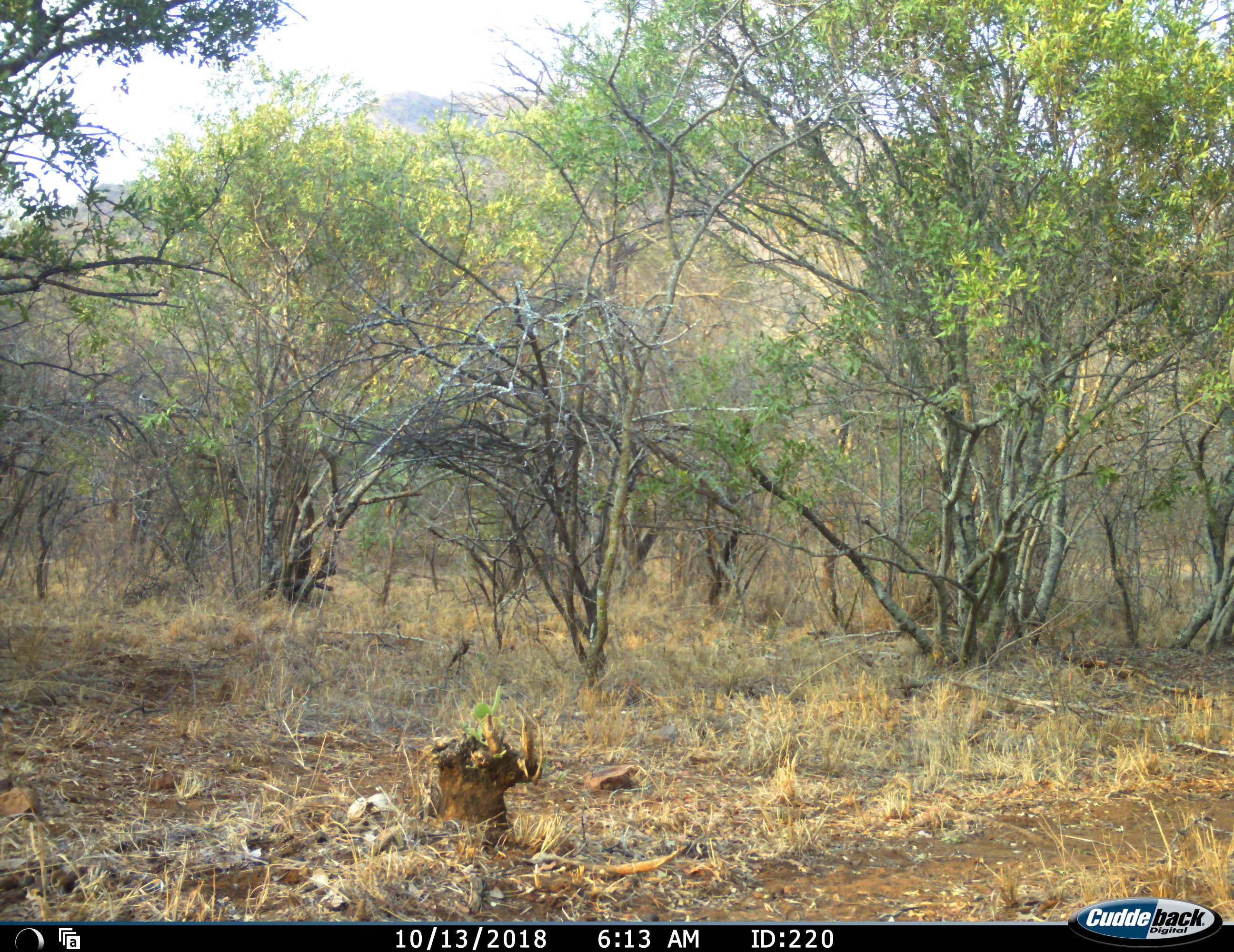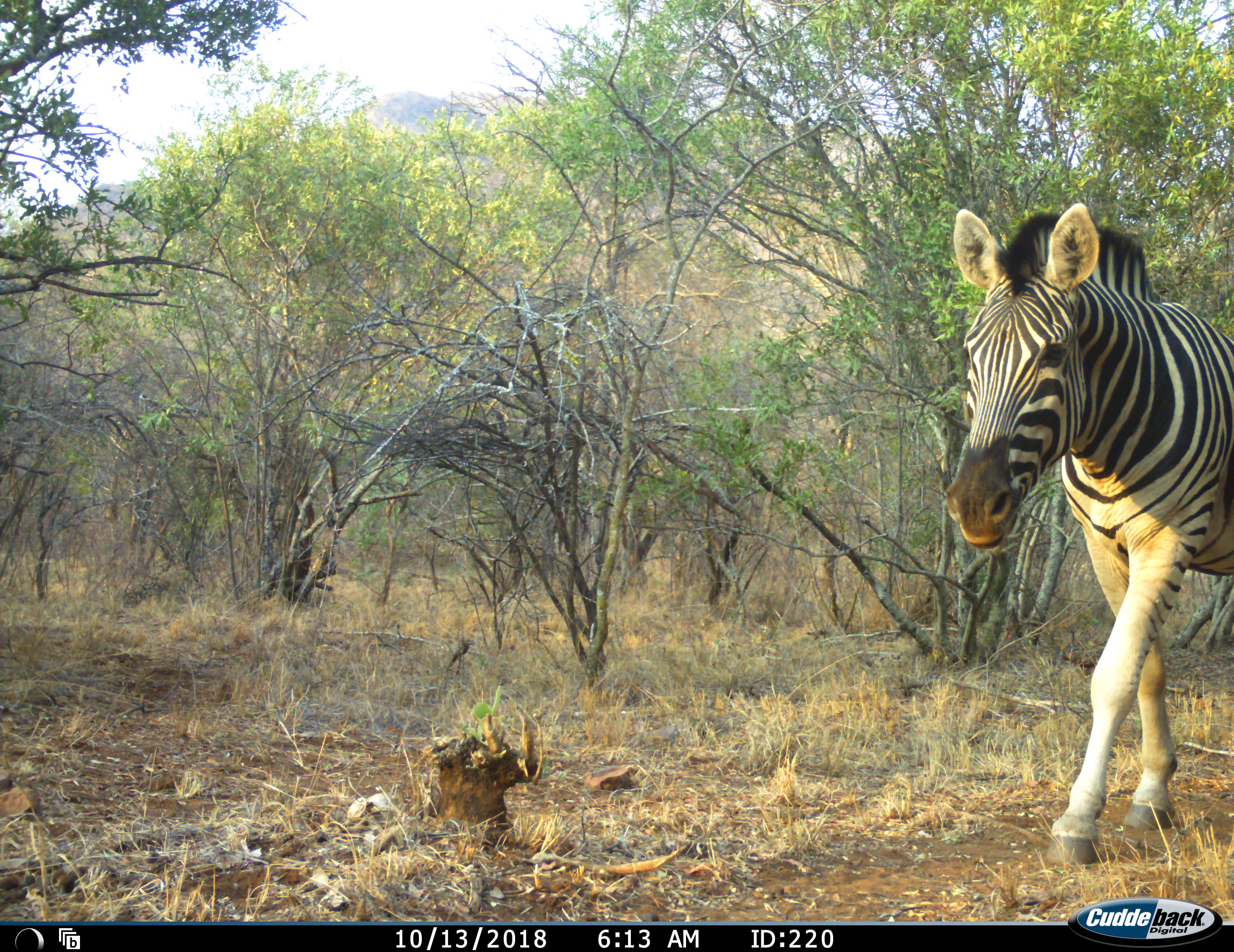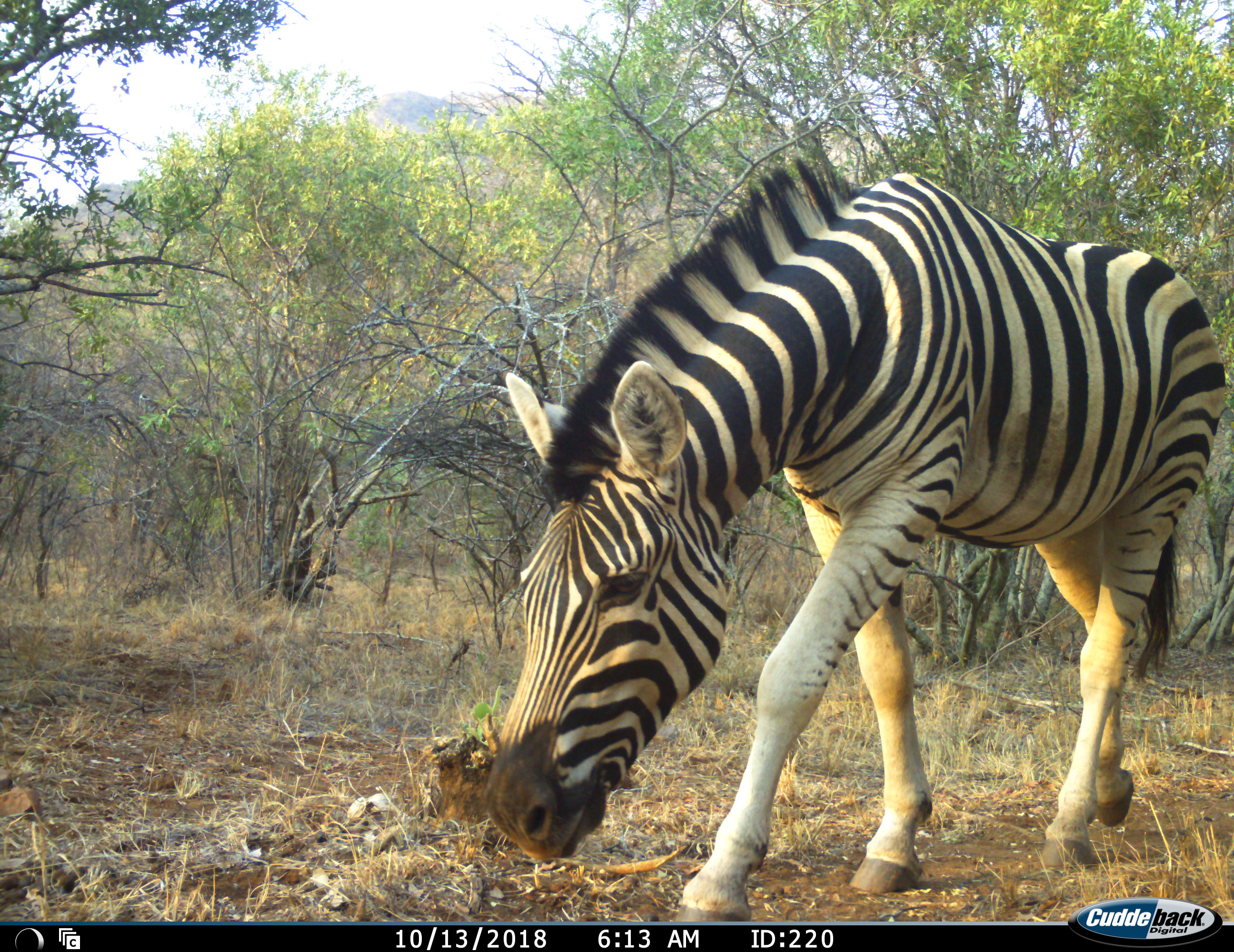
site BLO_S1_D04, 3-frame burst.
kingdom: Animalia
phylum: Chordata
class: Mammalia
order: Perissodactyla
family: Equidae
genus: Equus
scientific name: Equus quagga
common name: plains zebra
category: zebraplains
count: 1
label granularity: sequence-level